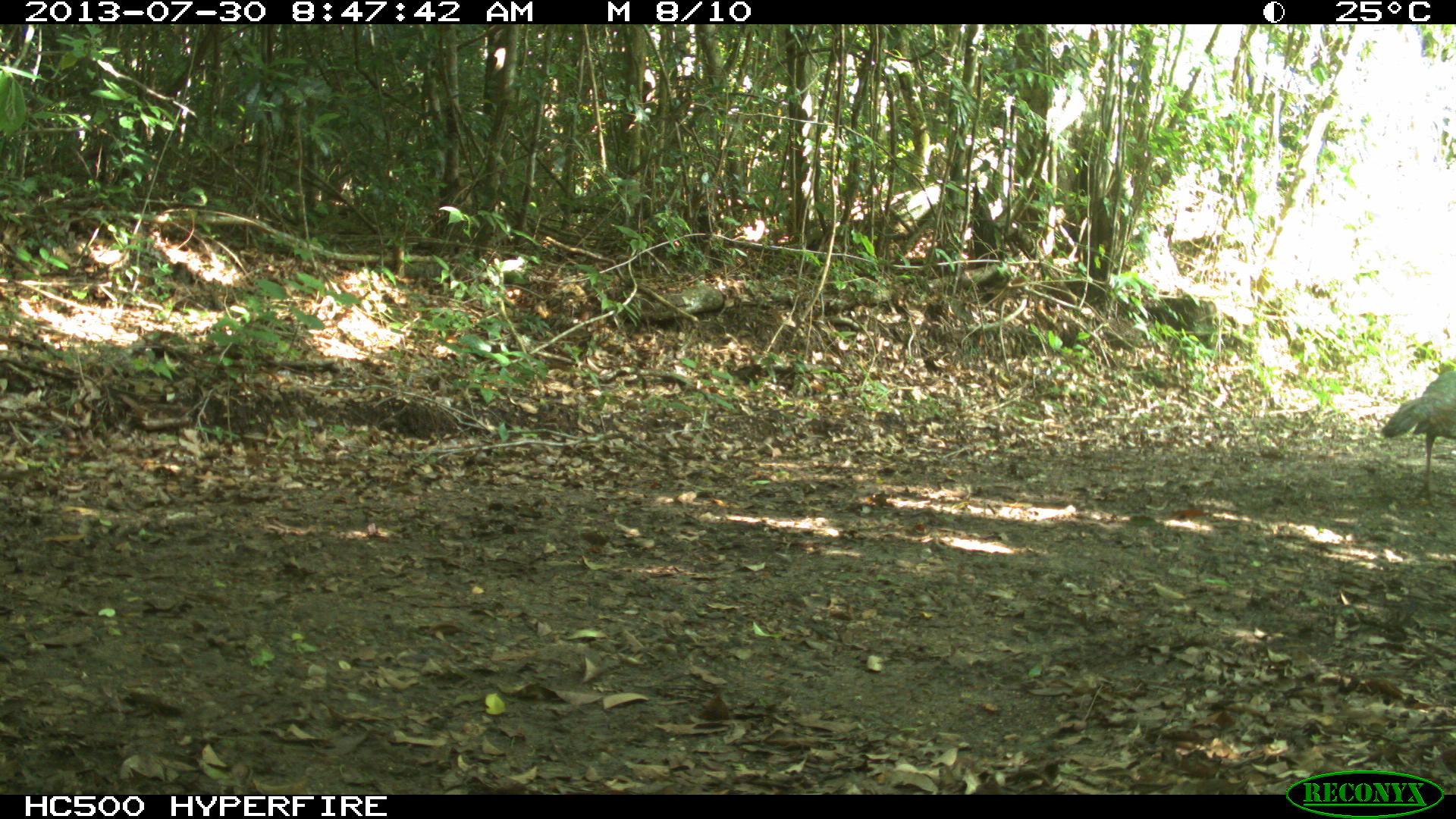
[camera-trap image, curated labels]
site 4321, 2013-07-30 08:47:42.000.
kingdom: Animalia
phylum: Chordata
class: Aves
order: Galliformes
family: Phasianidae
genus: Meleagris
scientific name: Meleagris ocellata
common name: ocellated turkey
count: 1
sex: female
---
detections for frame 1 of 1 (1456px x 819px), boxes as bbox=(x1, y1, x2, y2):
meleagris ocellata: bbox=(1379, 367, 1454, 495)